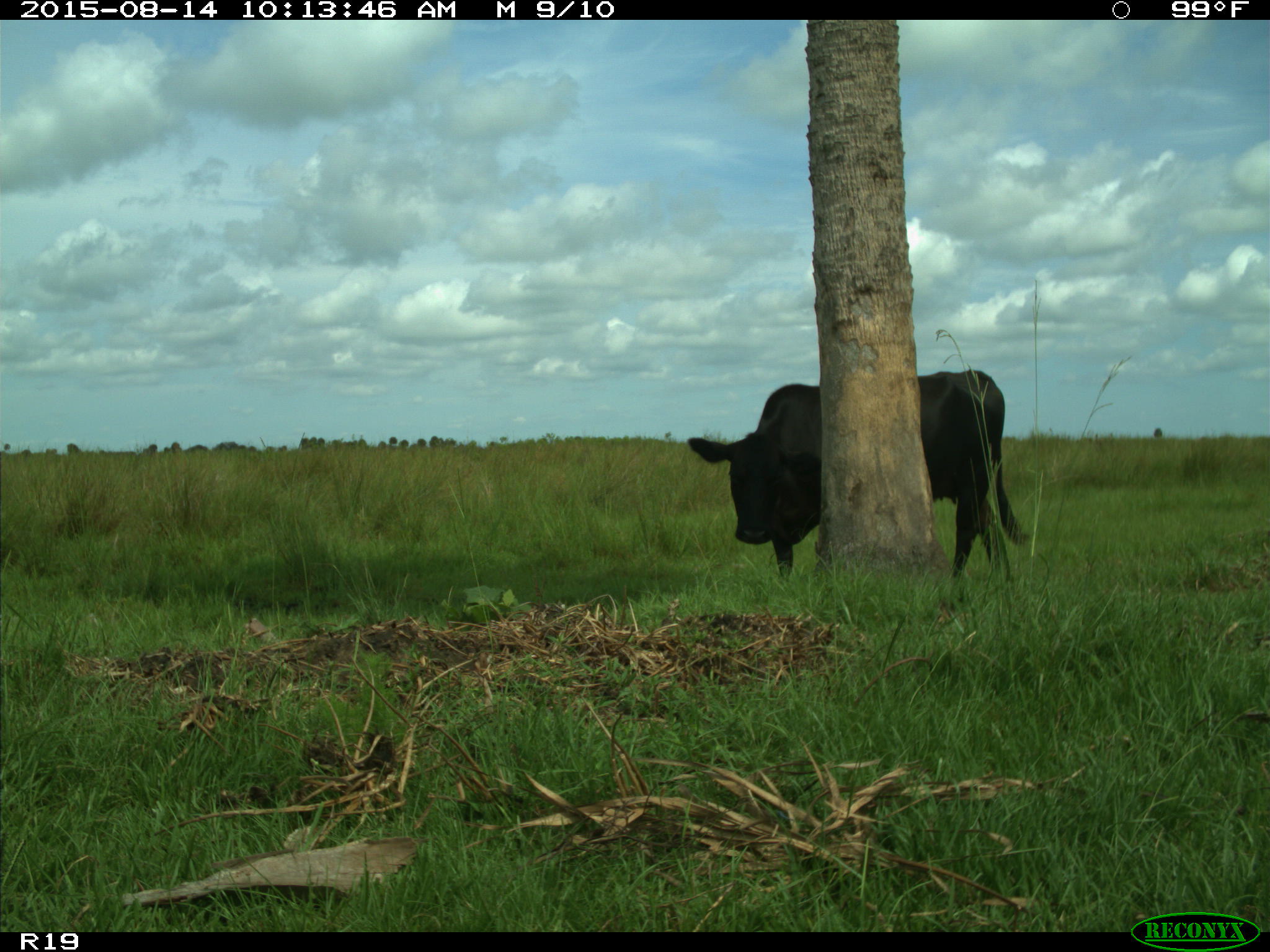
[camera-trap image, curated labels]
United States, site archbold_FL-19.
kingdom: Animalia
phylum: Chordata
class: Mammalia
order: Artiodactyla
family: Bovidae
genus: Bos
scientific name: Bos taurus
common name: domestic cow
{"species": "Bos taurus (domestic cow)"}